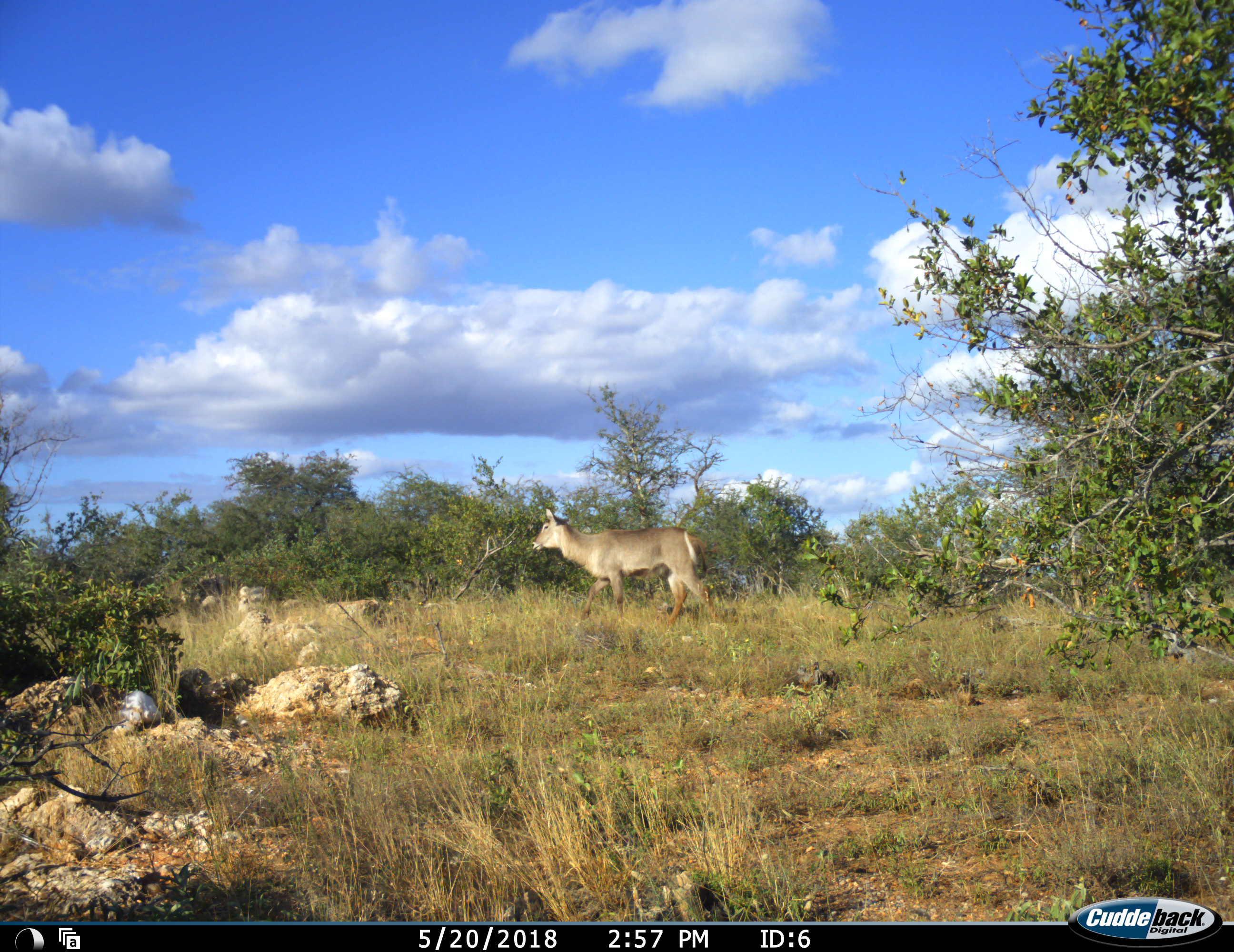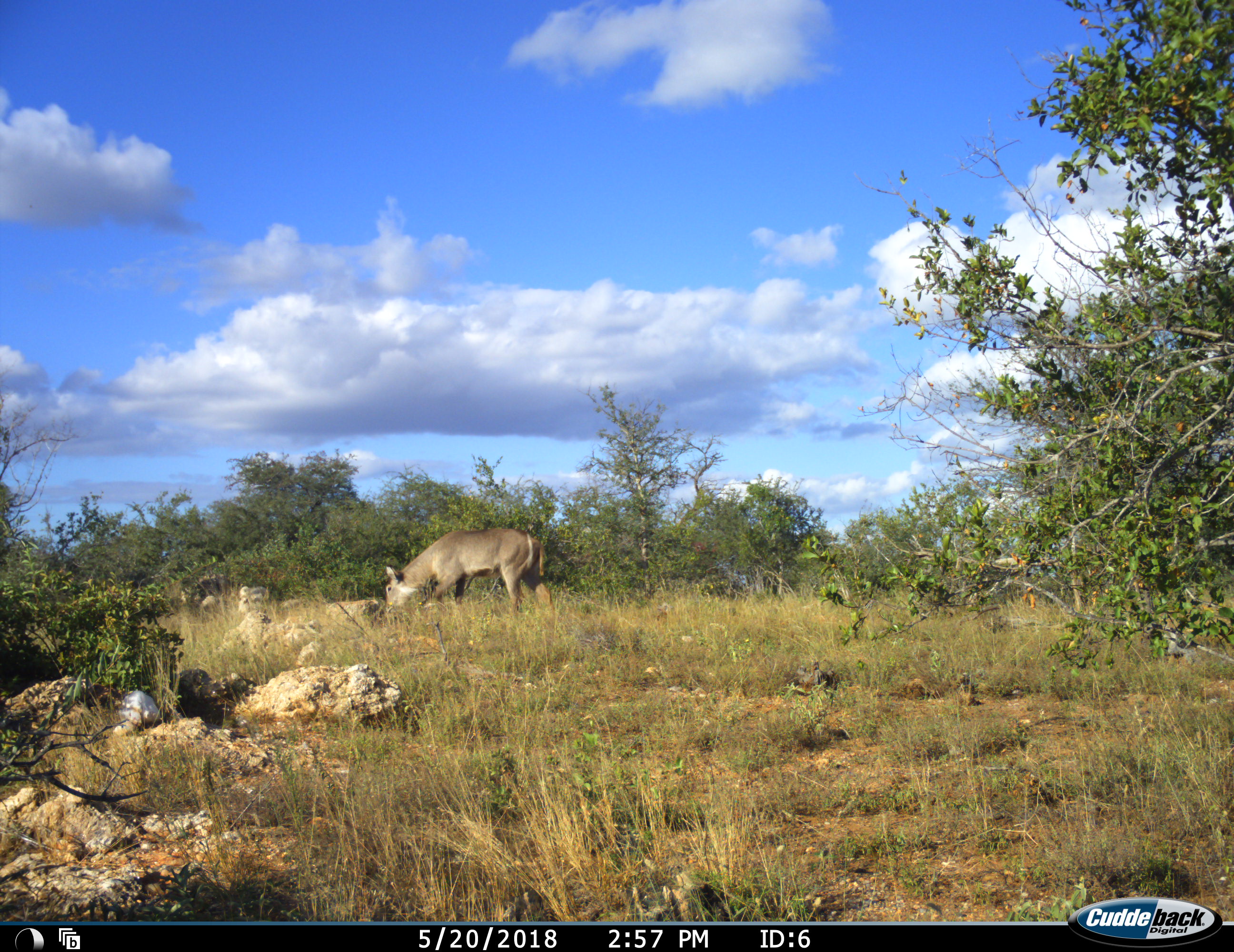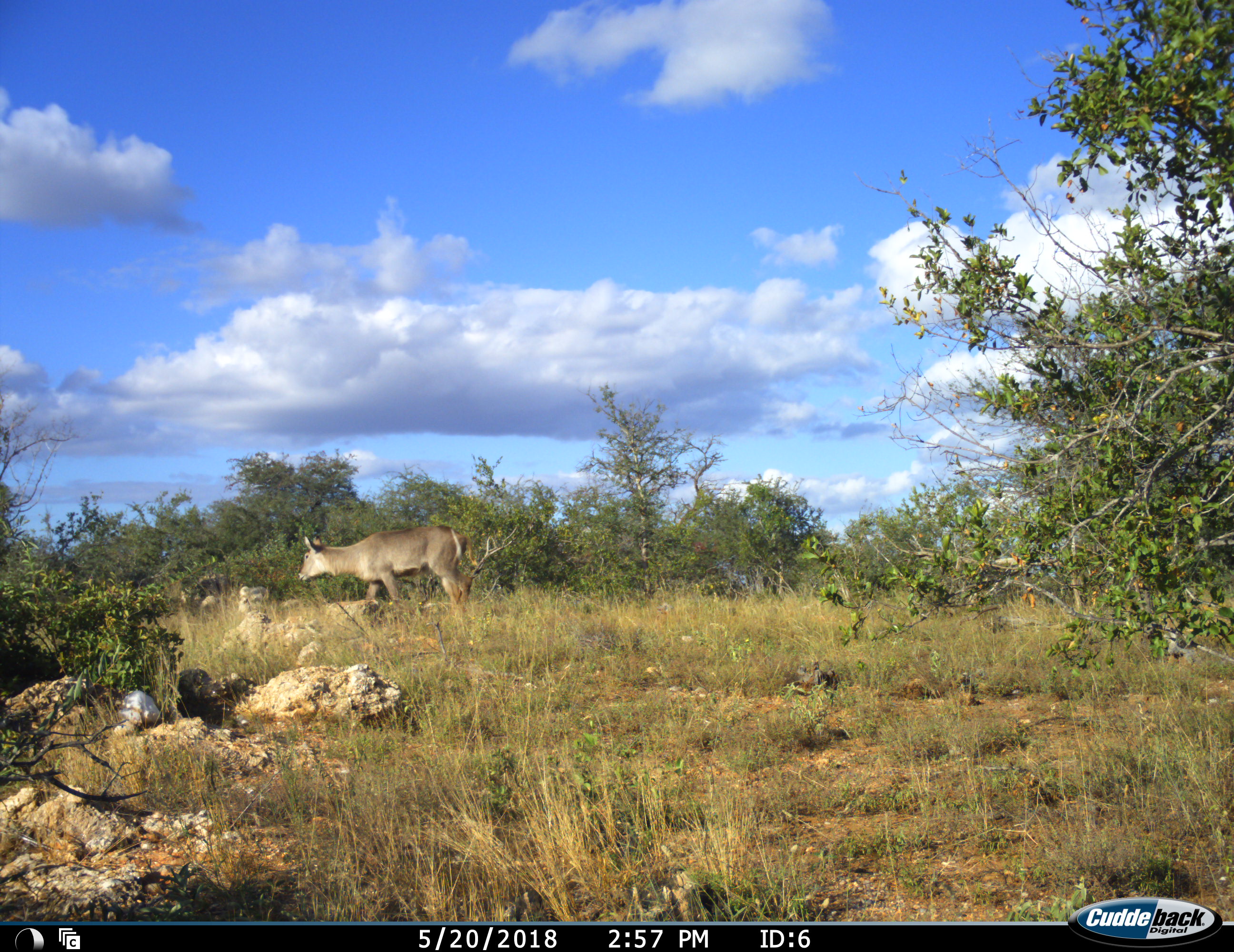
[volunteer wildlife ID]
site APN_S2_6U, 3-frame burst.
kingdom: Animalia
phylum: Chordata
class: Mammalia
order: Artiodactyla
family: Bovidae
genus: Kobus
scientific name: Kobus ellipsiprymnus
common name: waterbuck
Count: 1.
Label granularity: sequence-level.